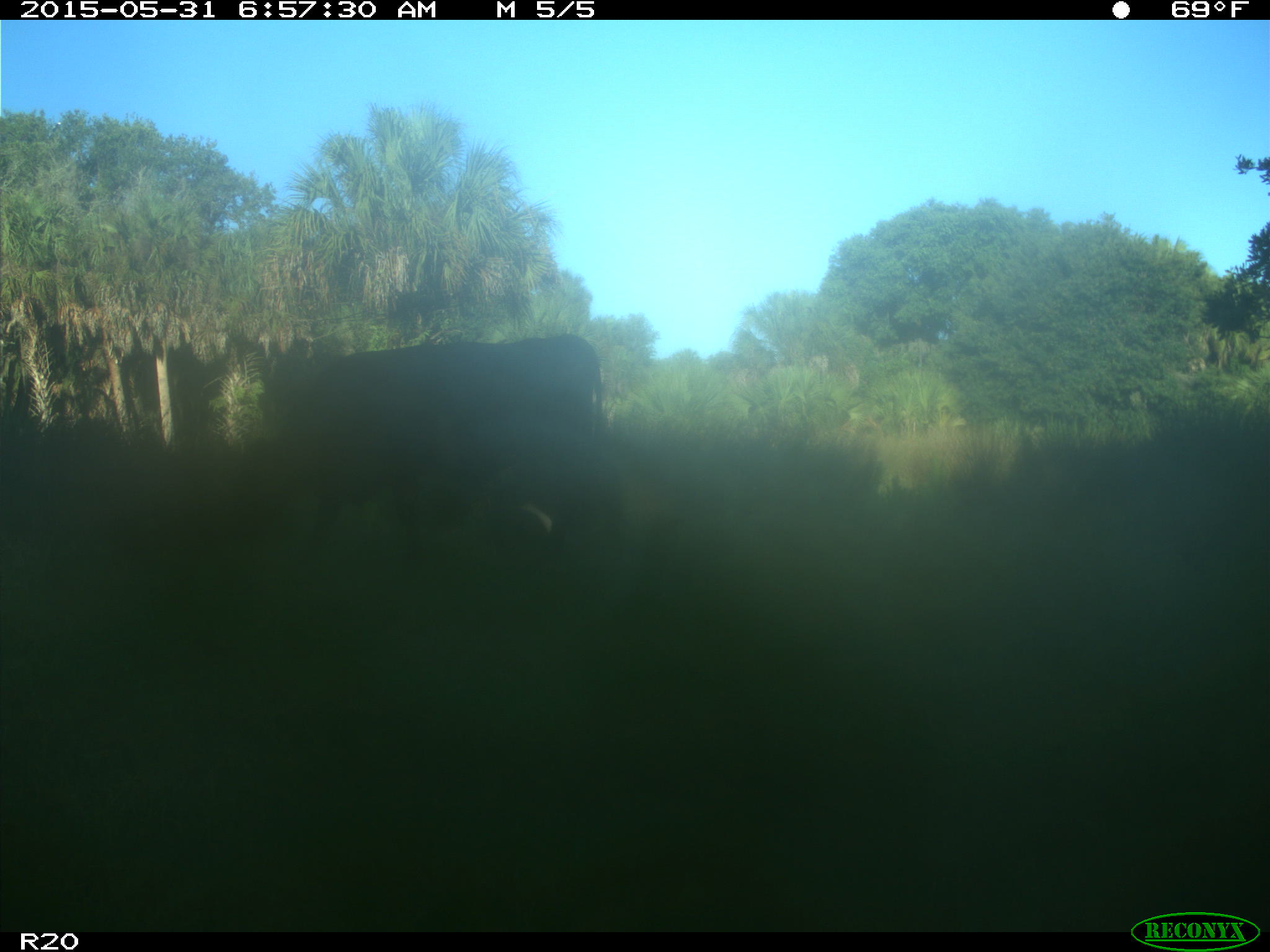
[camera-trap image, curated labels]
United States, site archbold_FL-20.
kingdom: Animalia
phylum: Chordata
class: Mammalia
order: Artiodactyla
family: Bovidae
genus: Bos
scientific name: Bos taurus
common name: domestic cow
Bos taurus (domestic cow).